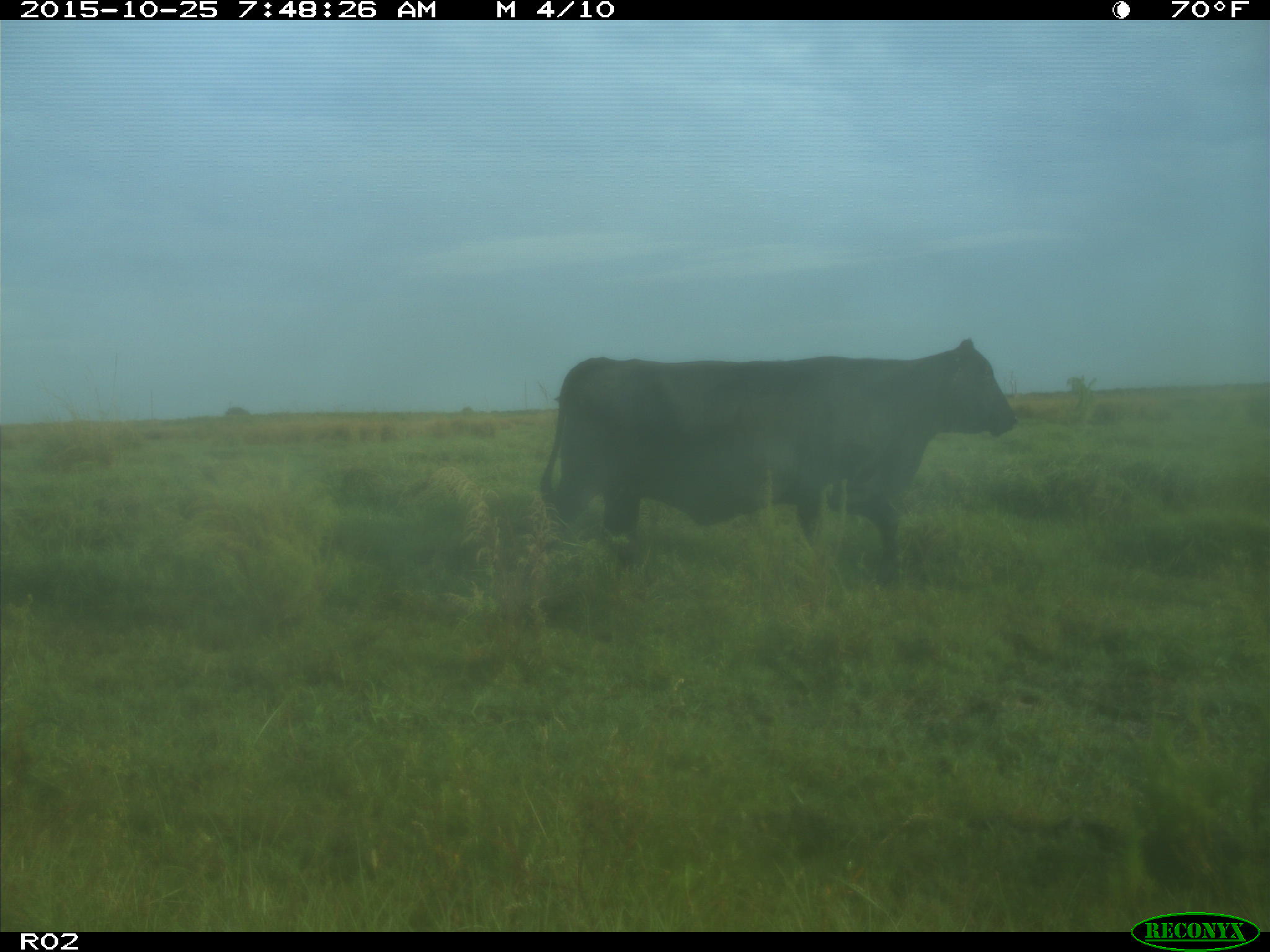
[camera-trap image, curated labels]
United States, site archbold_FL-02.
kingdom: Animalia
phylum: Chordata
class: Mammalia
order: Artiodactyla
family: Bovidae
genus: Bos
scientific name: Bos taurus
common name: domestic cow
Bos taurus (domestic cow).